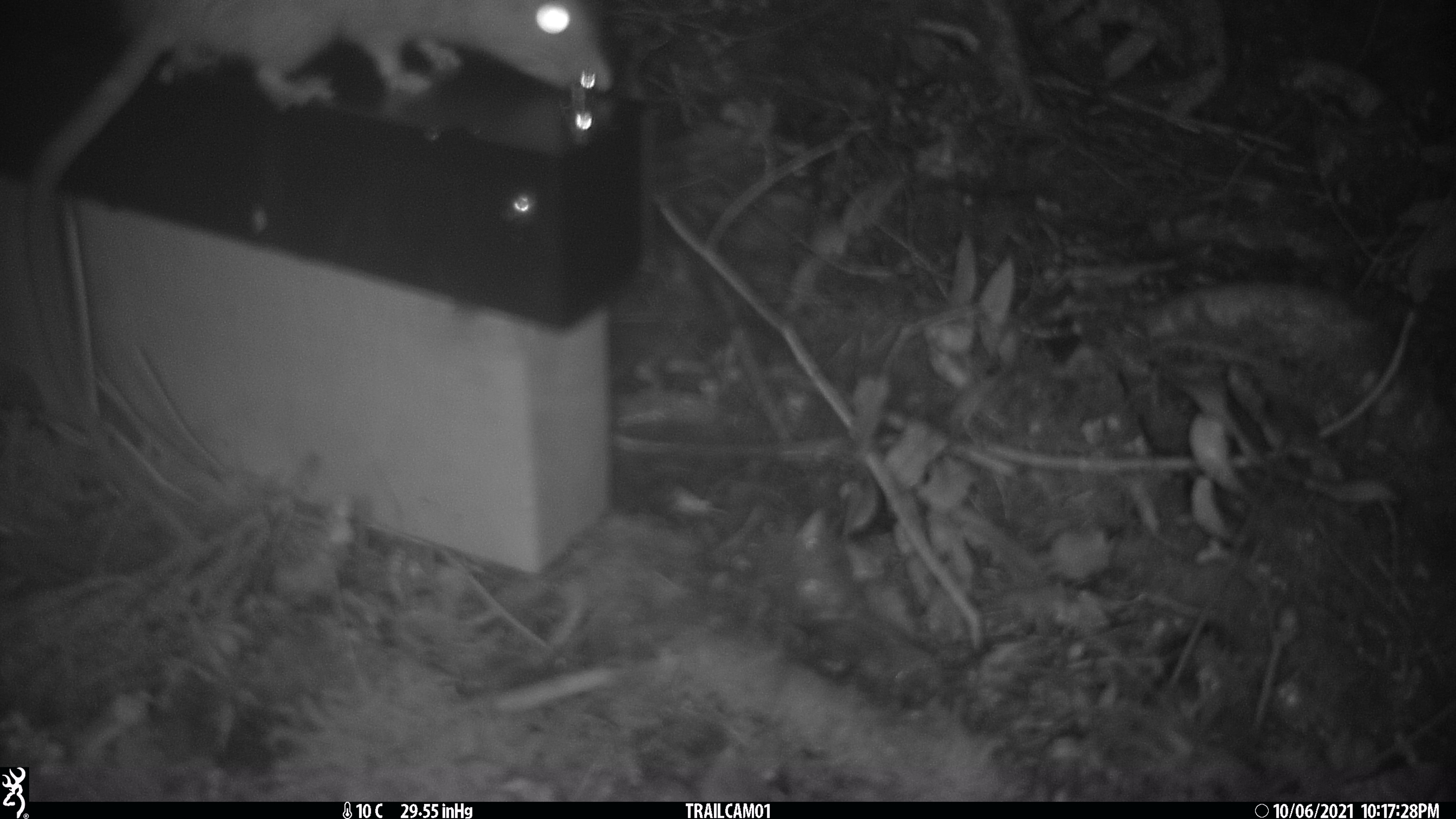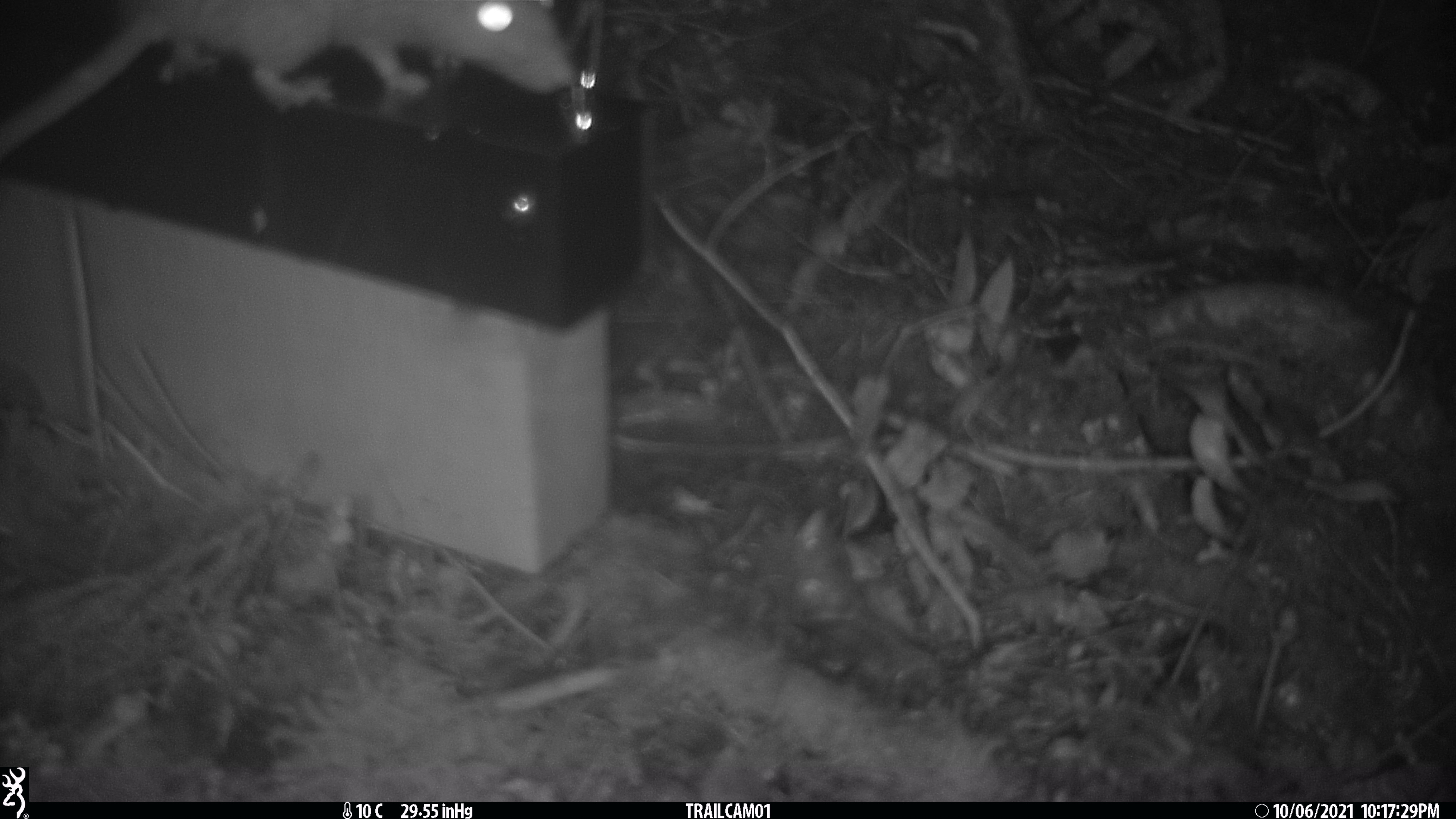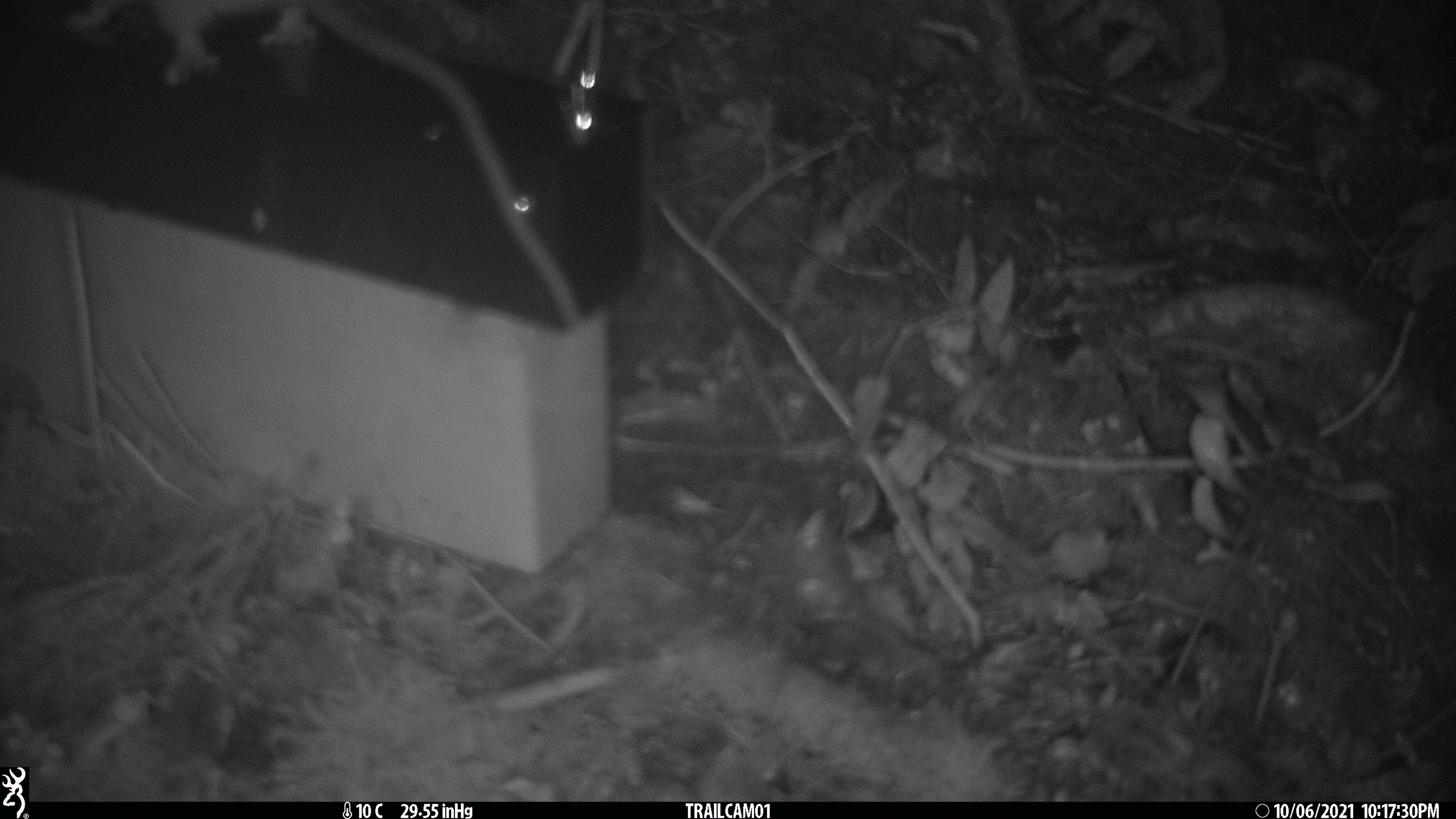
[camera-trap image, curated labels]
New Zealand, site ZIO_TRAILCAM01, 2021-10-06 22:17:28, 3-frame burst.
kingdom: Animalia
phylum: Chordata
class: Mammalia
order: Rodentia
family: Muridae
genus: Rattus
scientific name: Rattus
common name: rat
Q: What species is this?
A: Rat (Rattus).